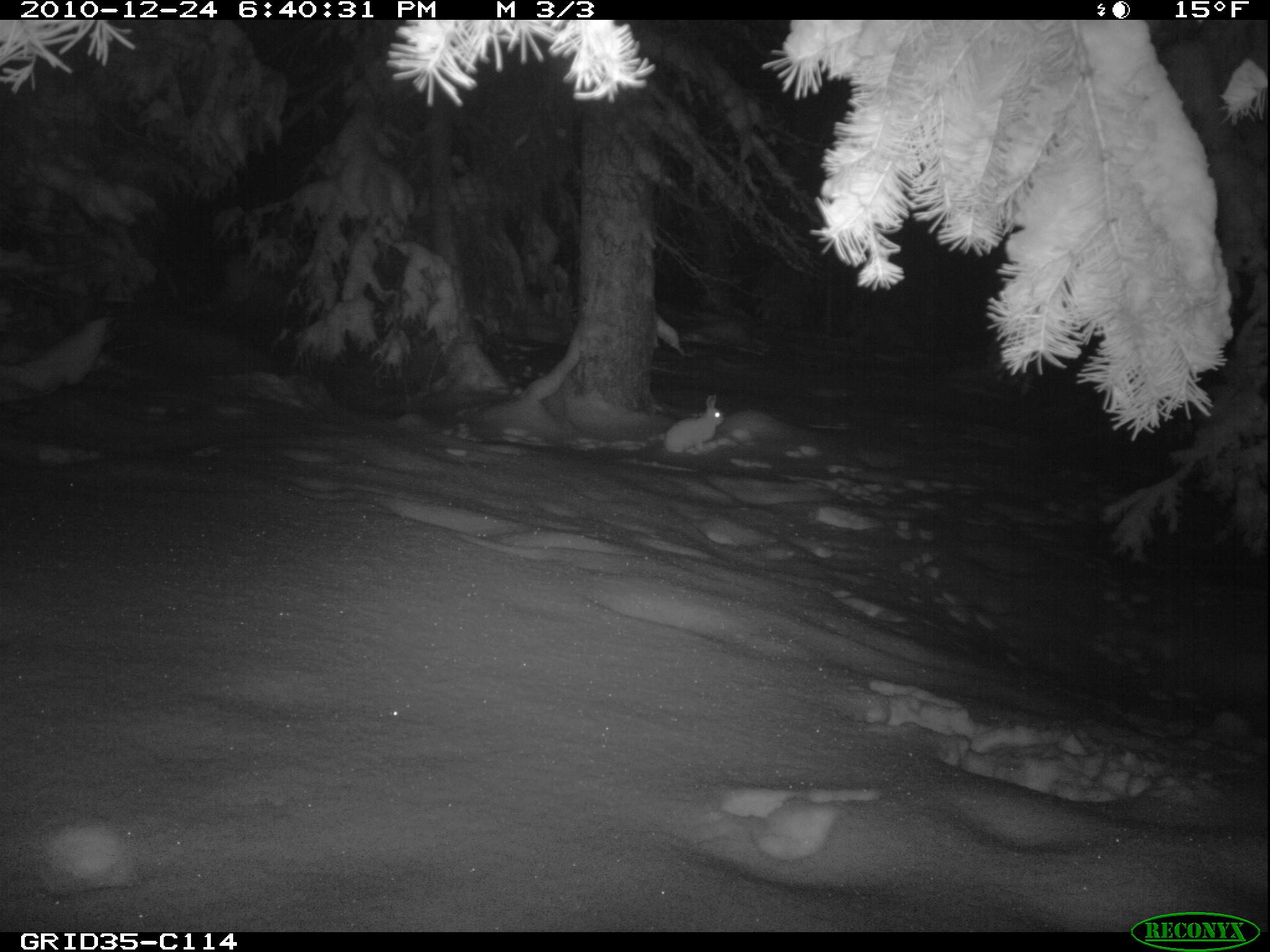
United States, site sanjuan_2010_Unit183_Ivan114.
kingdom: Animalia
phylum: Chordata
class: Mammalia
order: Lagomorpha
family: Leporidae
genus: Lepus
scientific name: Lepus americanus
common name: snowshoe hare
Lepus americanus (snowshoe hare).